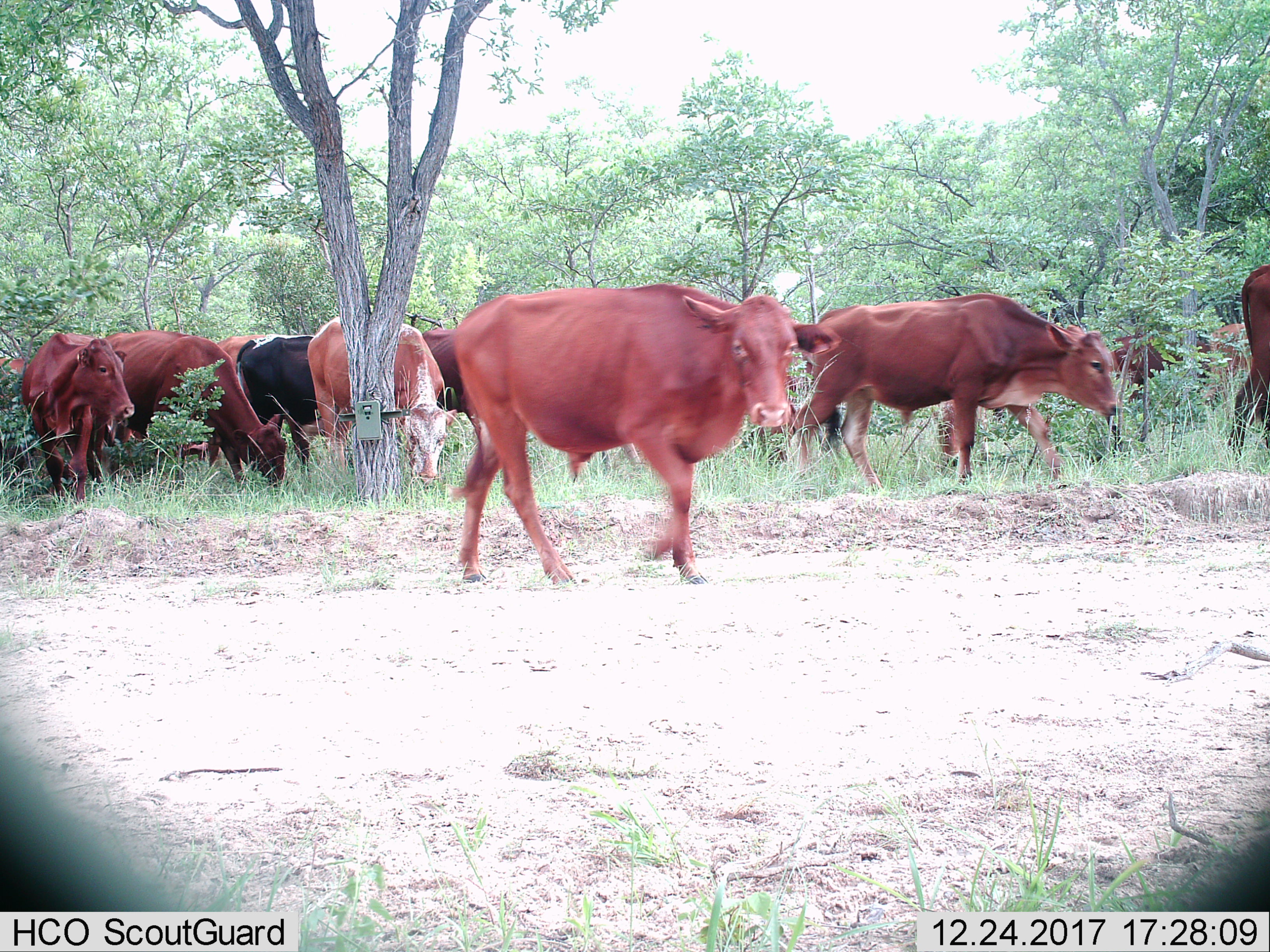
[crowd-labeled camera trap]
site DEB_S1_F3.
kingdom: Animalia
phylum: Chordata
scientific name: Vertebrata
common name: domestic animal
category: domesticanimal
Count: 11-50.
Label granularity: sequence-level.